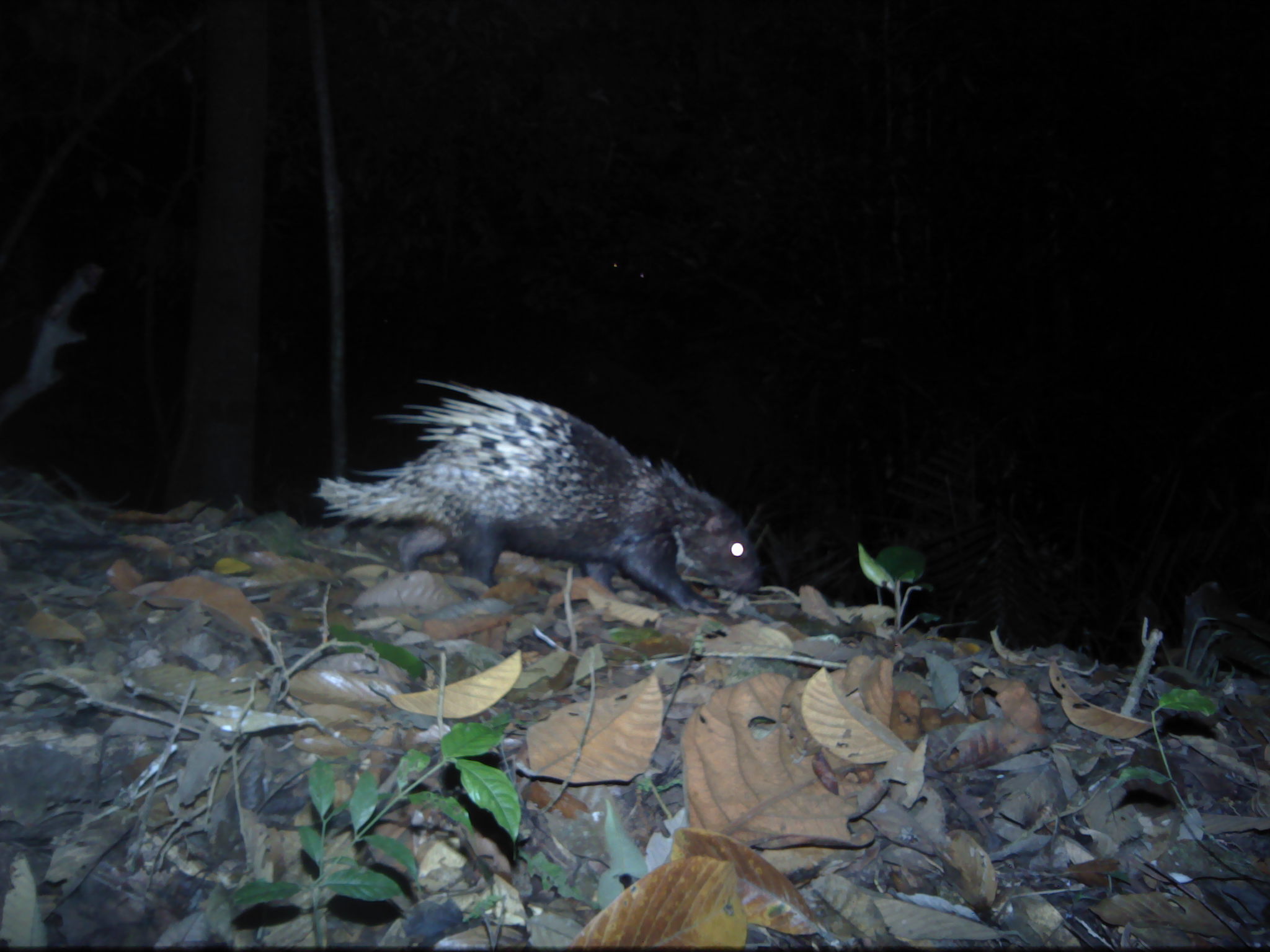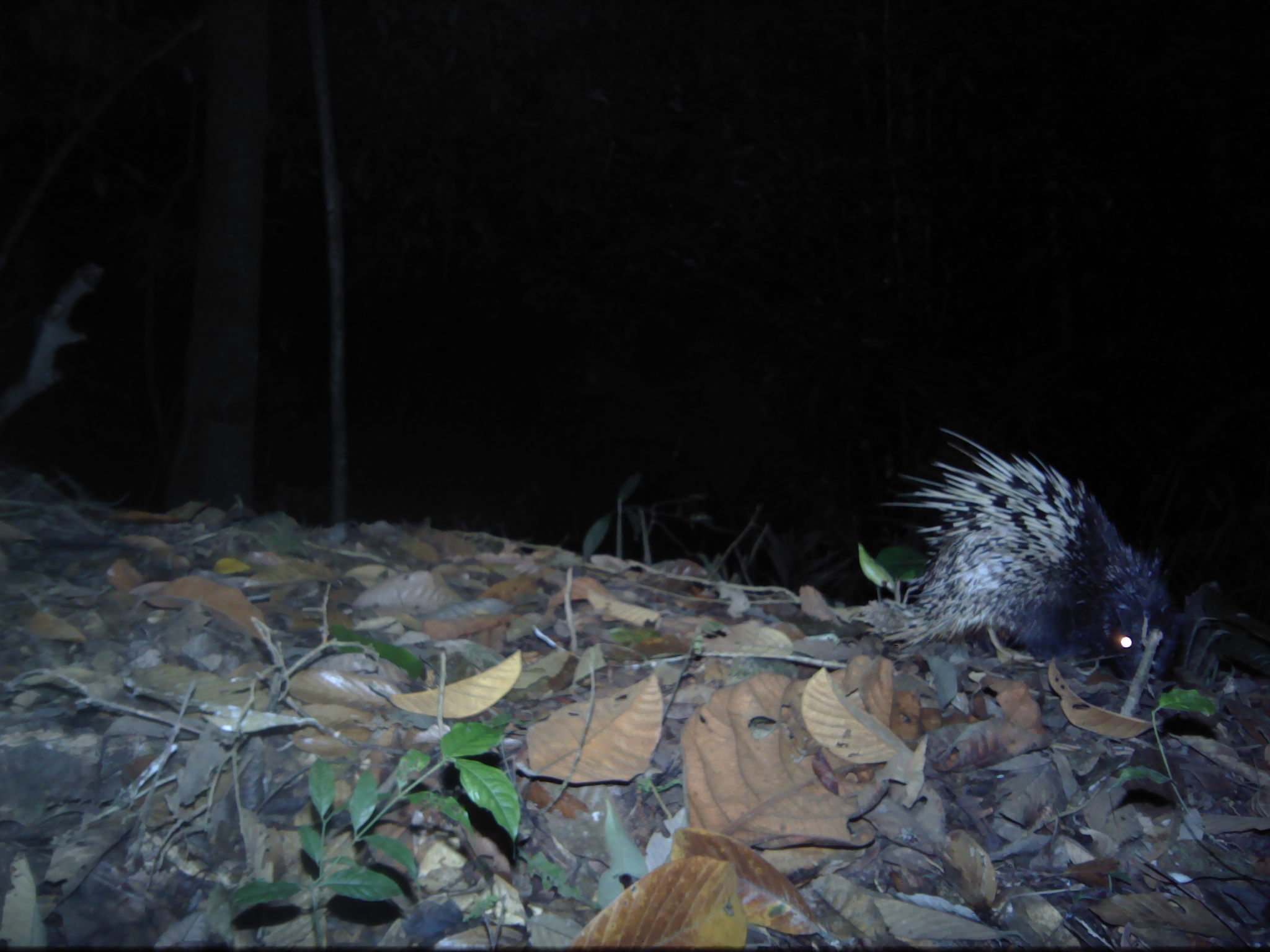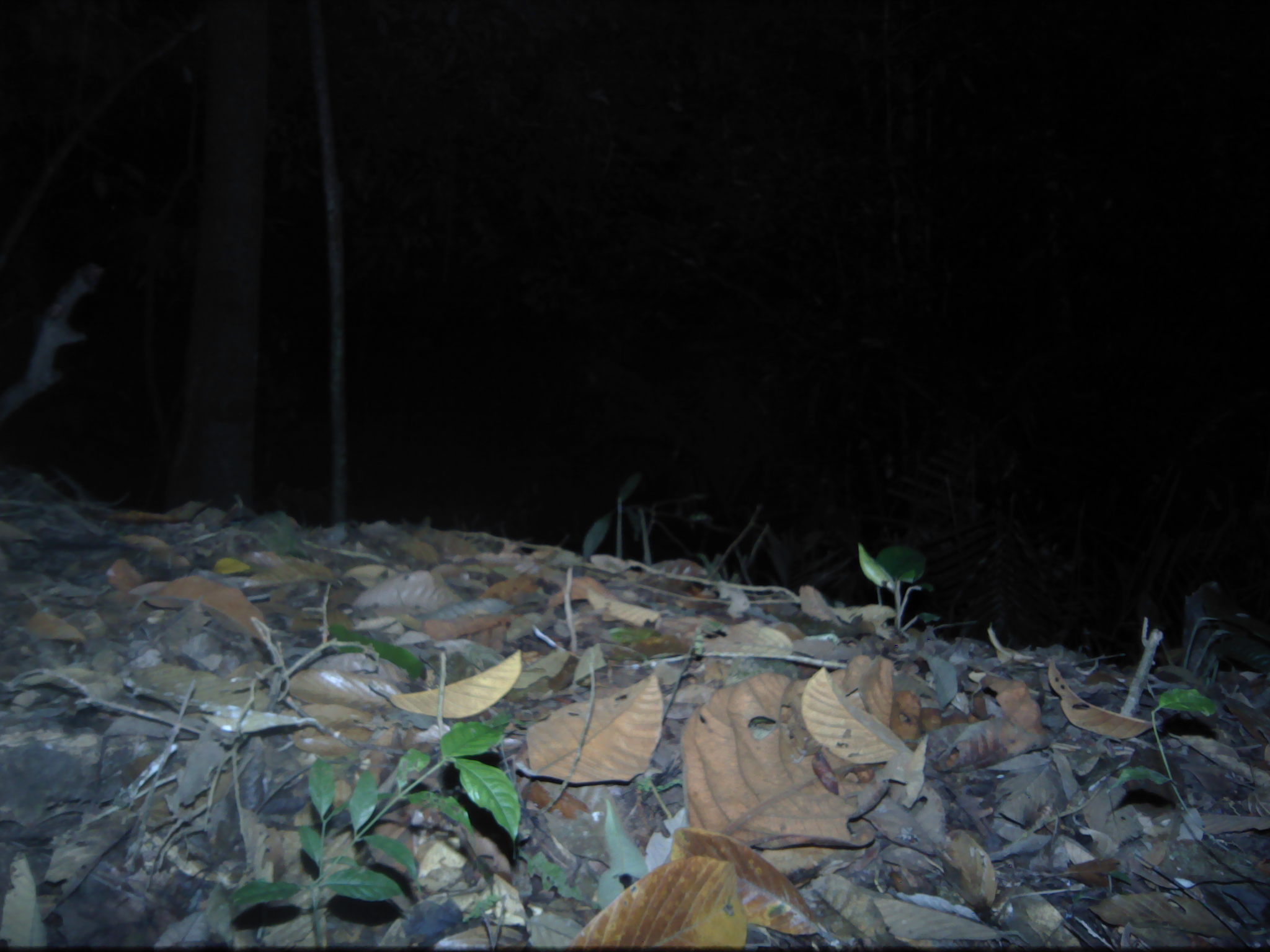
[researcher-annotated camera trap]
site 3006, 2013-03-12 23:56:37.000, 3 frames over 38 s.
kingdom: Animalia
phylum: Chordata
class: Mammalia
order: Rodentia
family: Hystricidae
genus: Hystrix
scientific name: Hystrix brachyura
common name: east asian porcupine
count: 2